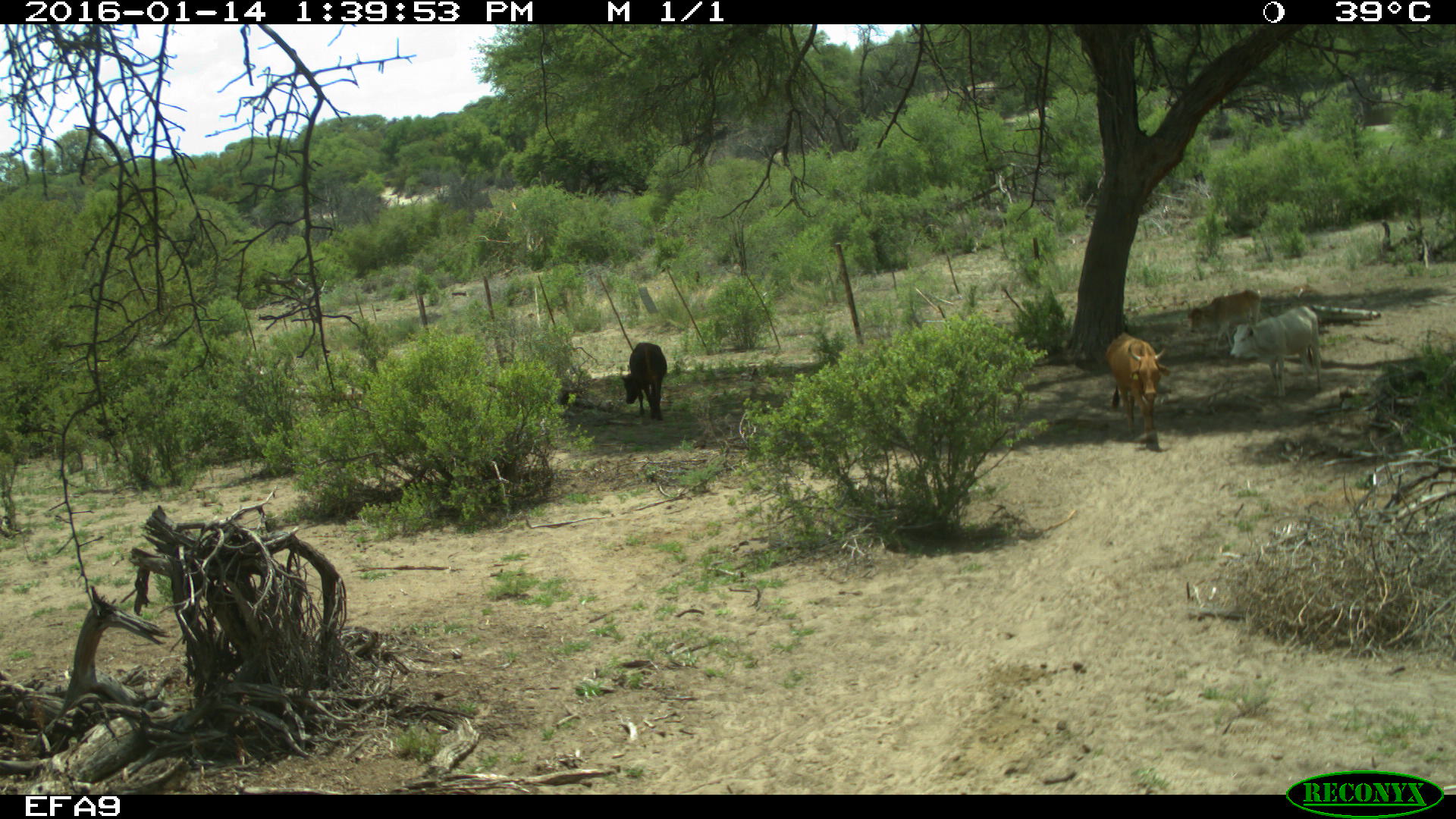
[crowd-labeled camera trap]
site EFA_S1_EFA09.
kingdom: Animalia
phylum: Chordata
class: Mammalia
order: Artiodactyla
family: Bovidae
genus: Bos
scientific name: Bos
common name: cattle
Cattle (Bos), count 2. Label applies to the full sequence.